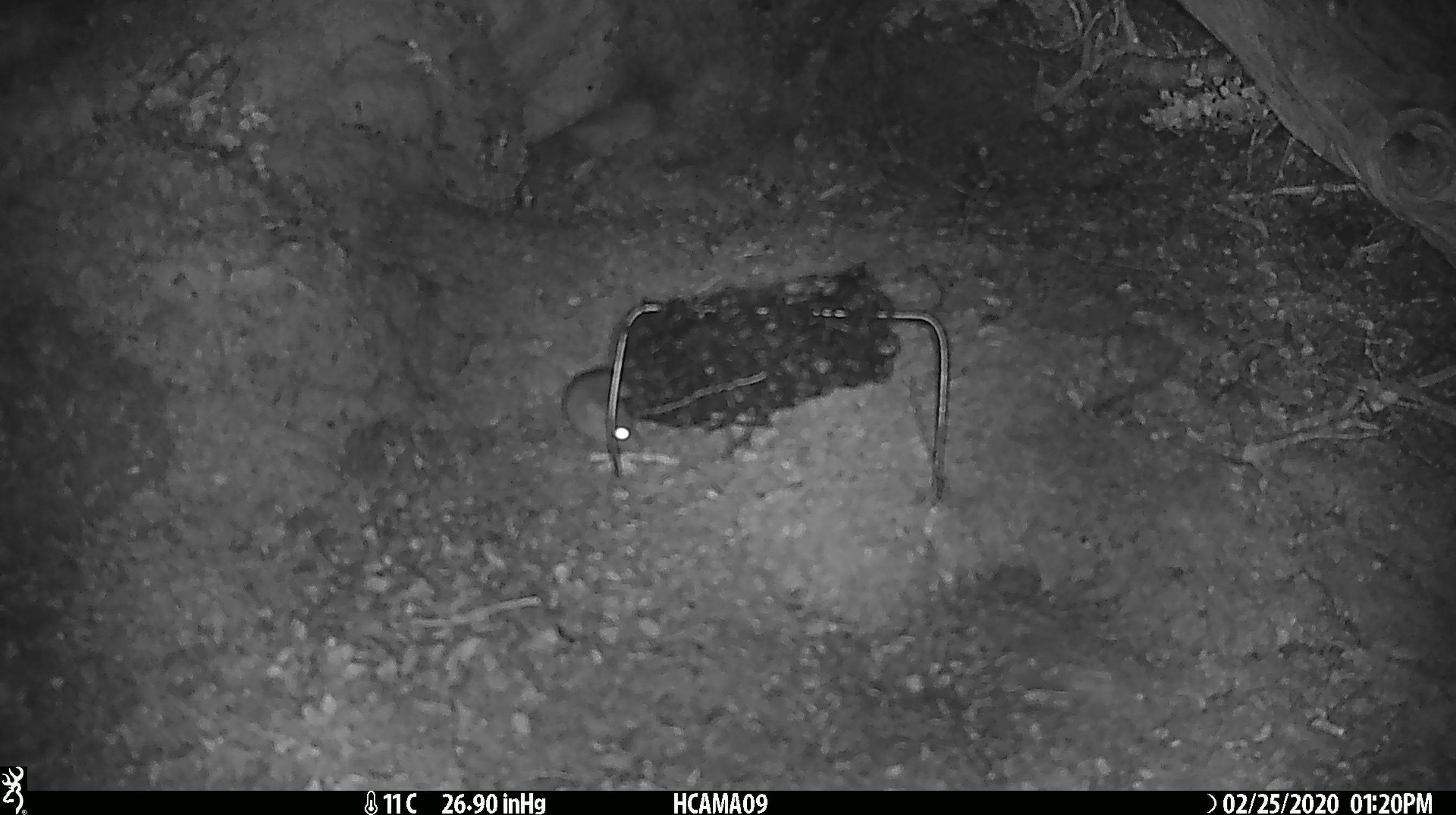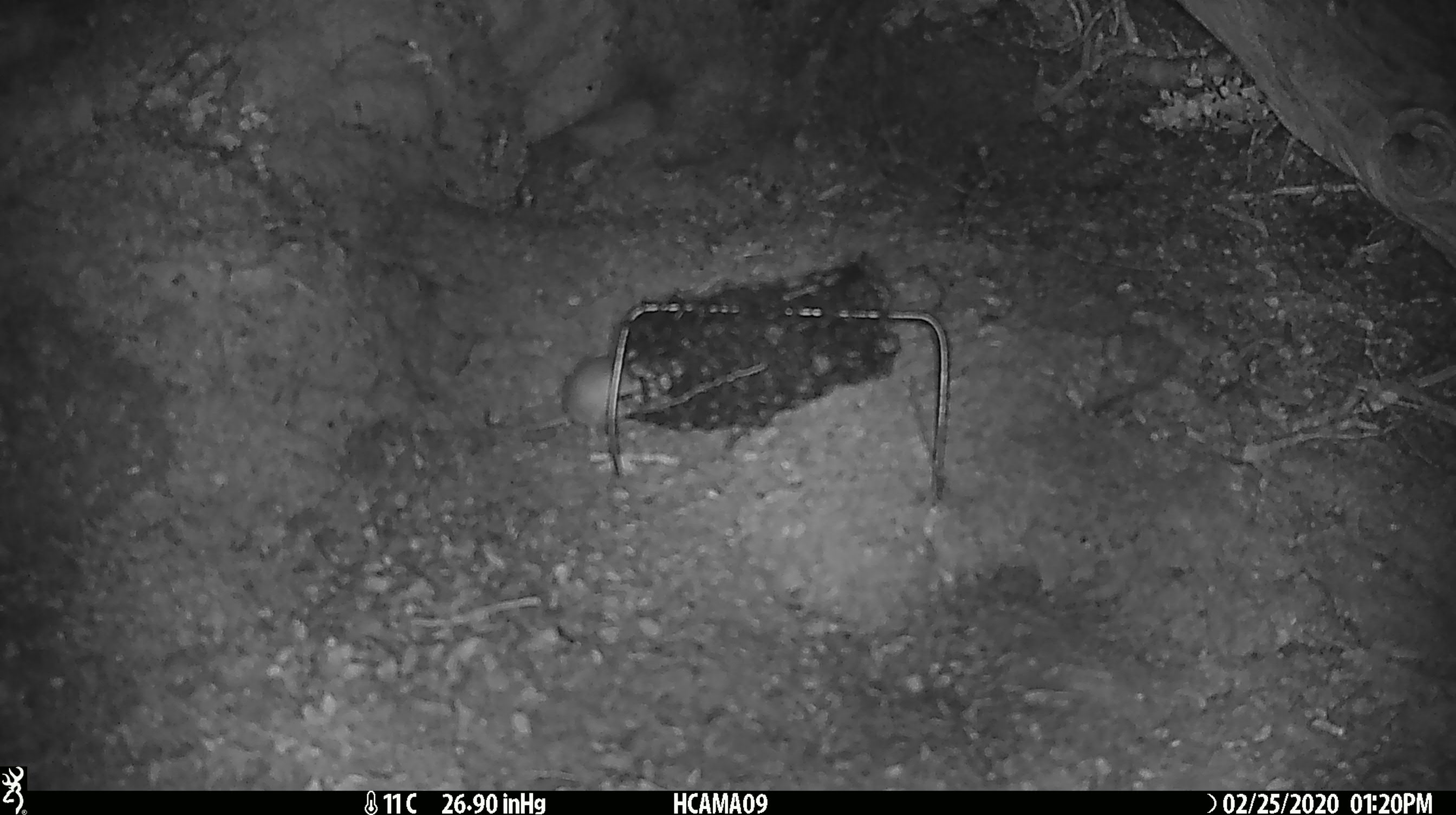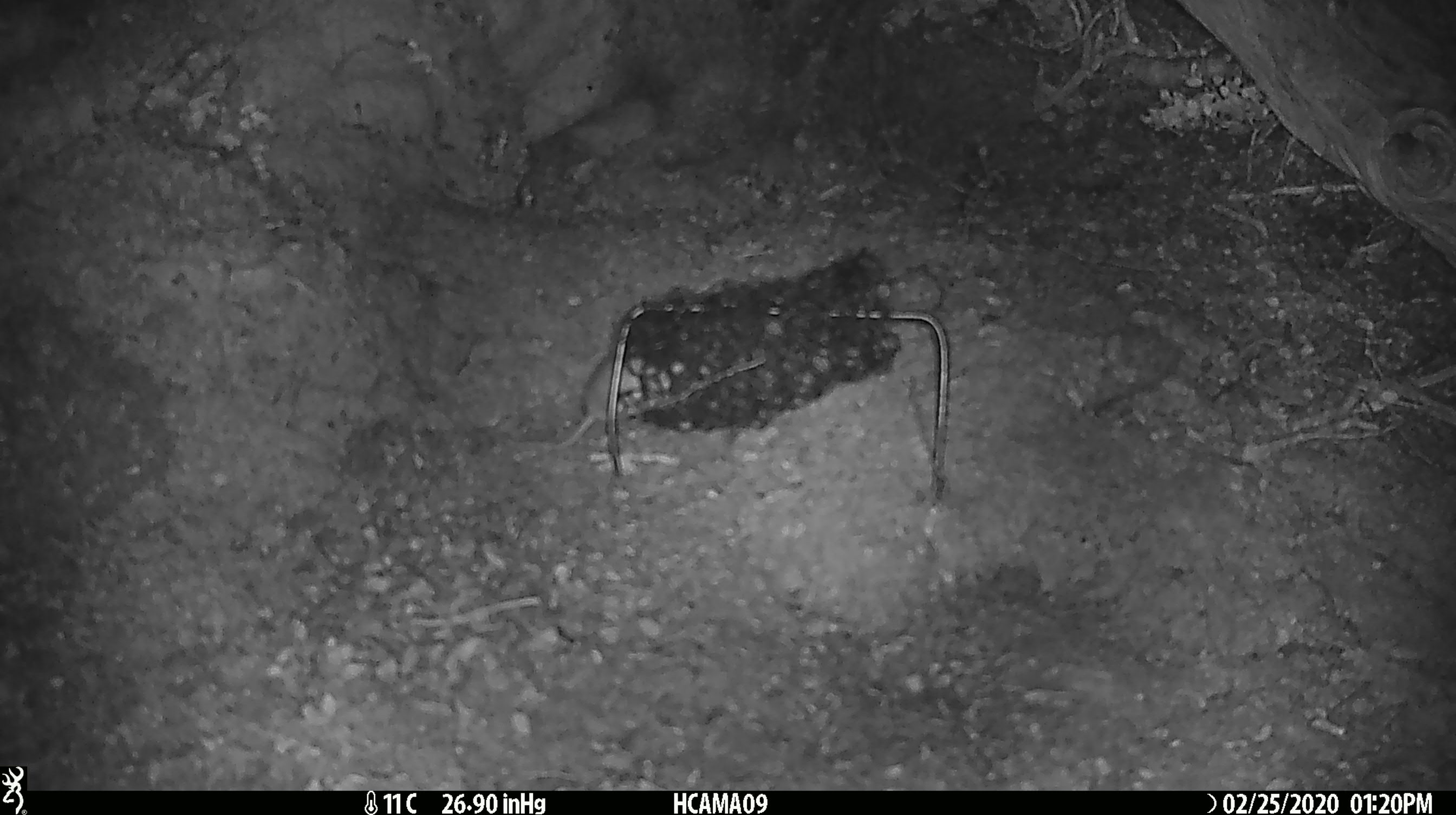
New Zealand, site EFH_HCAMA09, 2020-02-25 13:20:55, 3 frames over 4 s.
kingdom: Animalia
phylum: Chordata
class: Mammalia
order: Rodentia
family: Muridae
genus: Mus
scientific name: Mus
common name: mouse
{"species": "mouse (Mus)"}